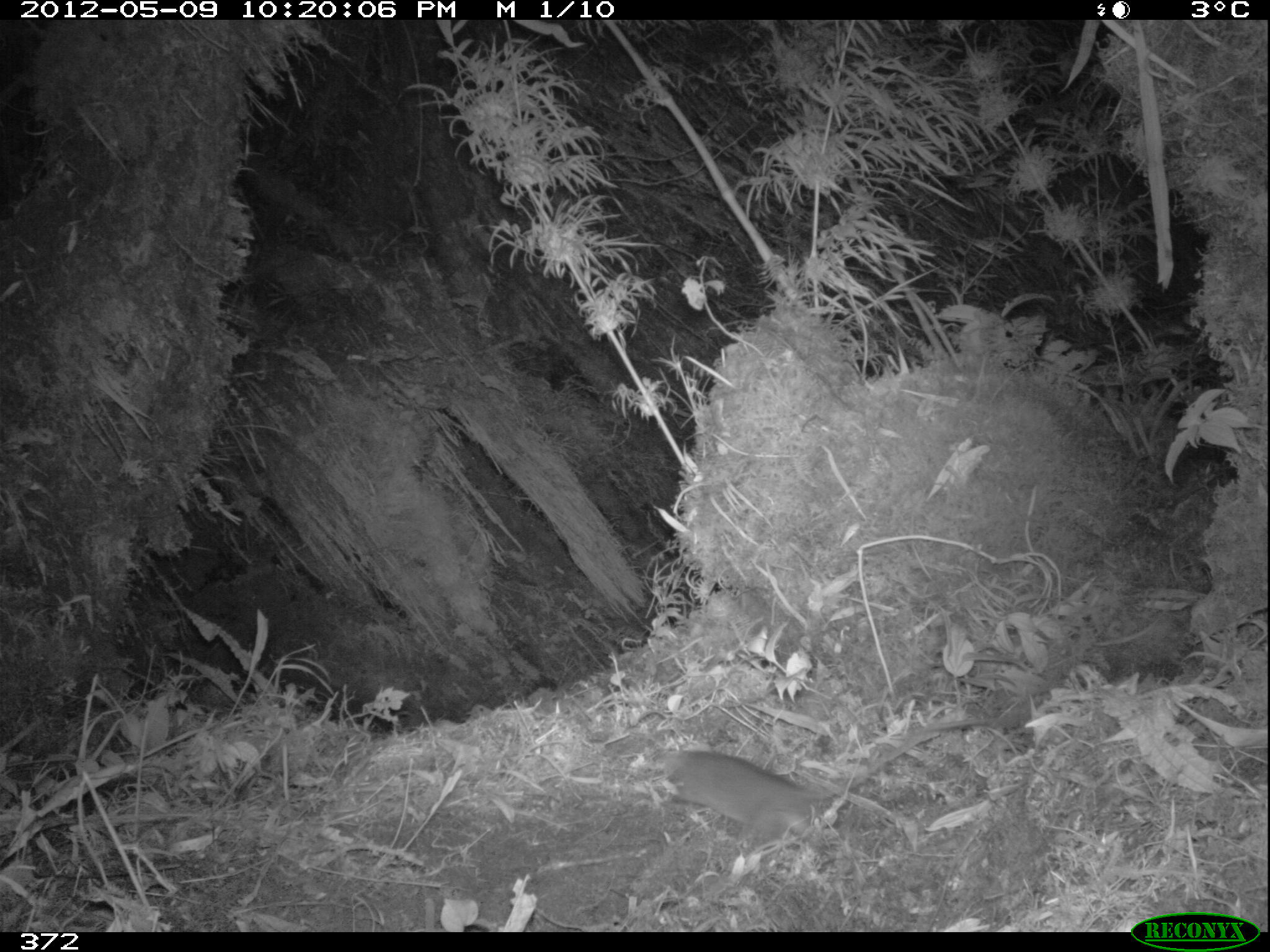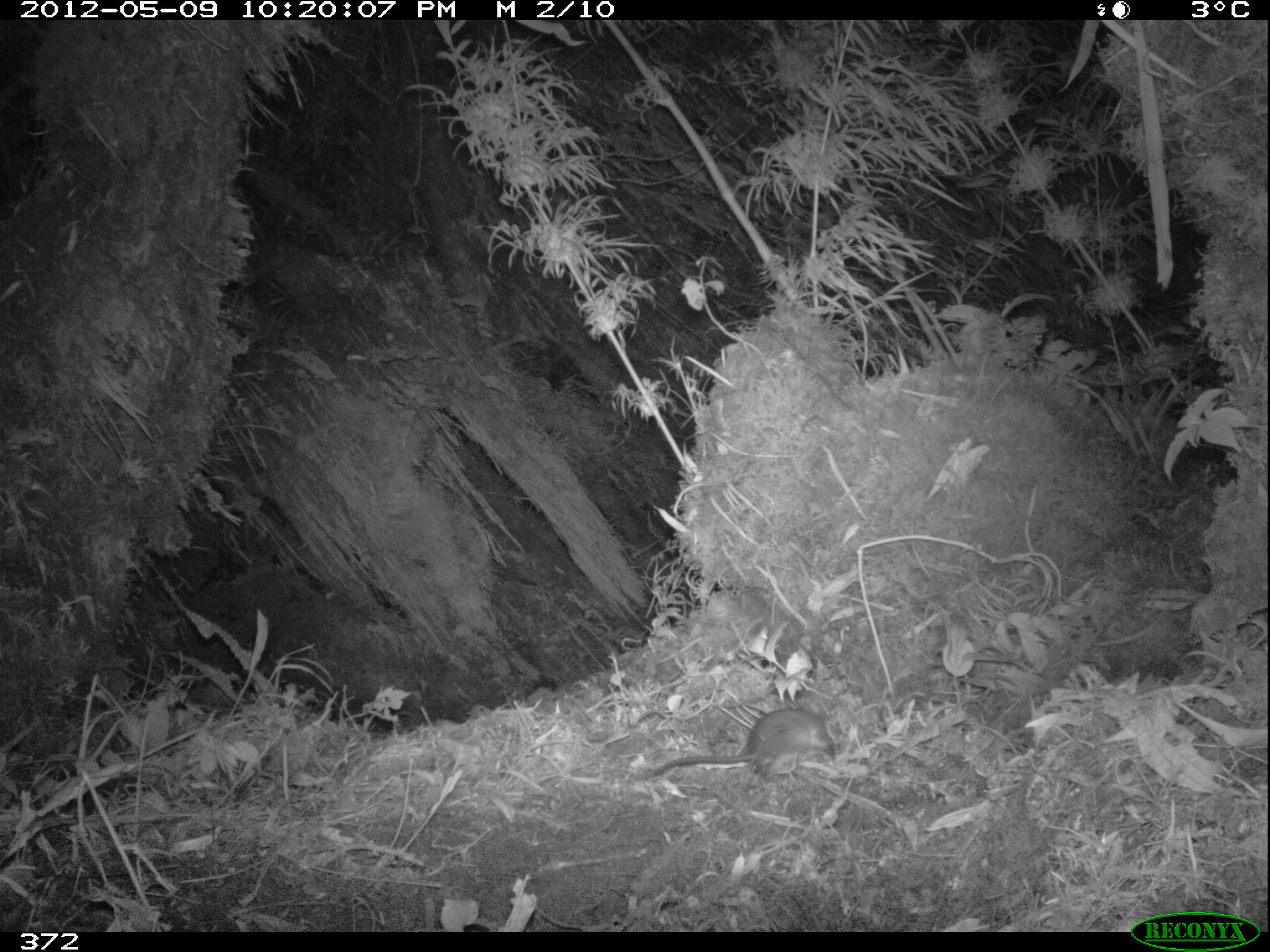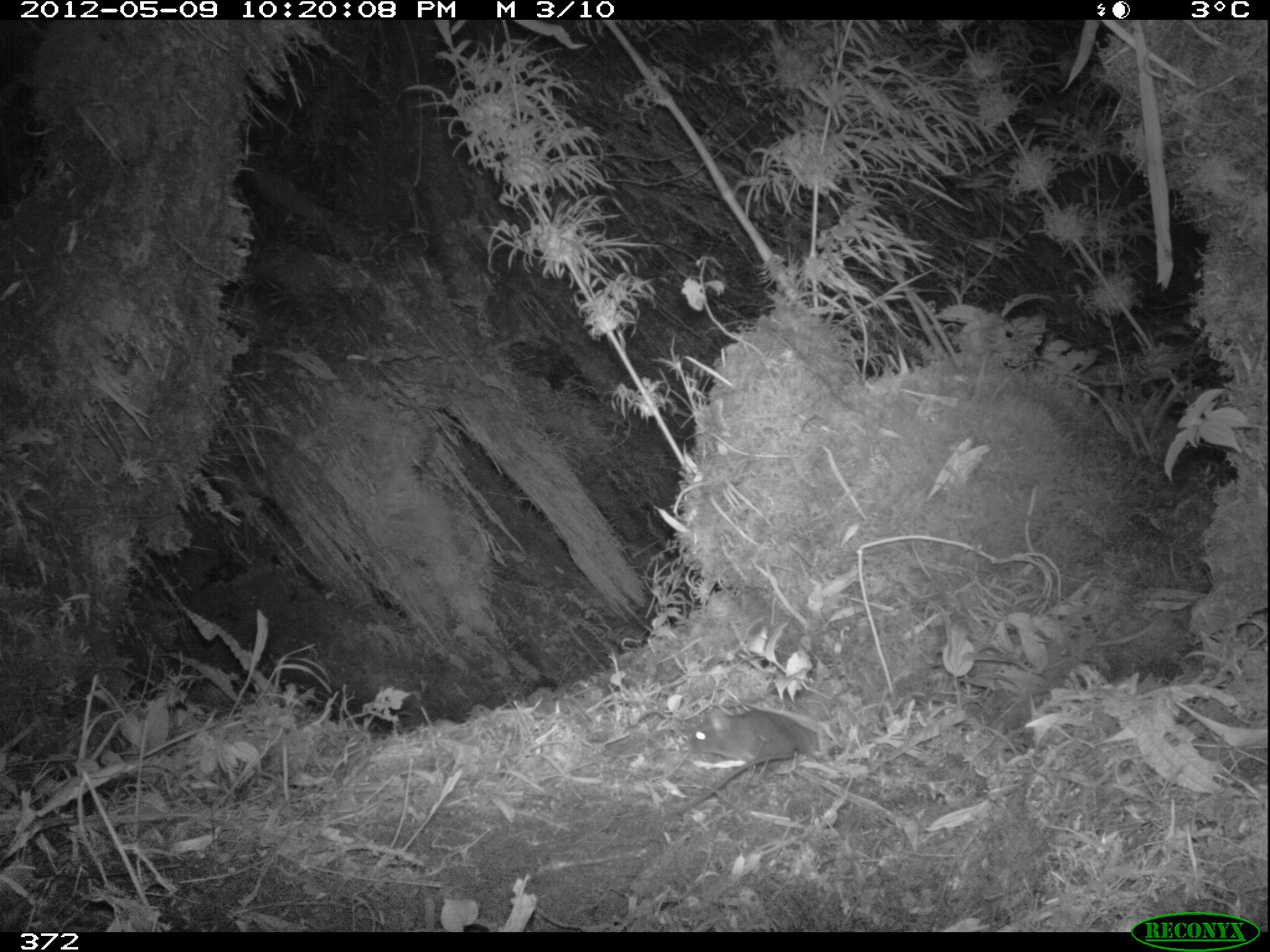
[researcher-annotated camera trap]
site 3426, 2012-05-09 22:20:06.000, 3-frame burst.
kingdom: Animalia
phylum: Chordata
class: Mammalia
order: Rodentia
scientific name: Rodentia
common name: rodents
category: unknown rodent